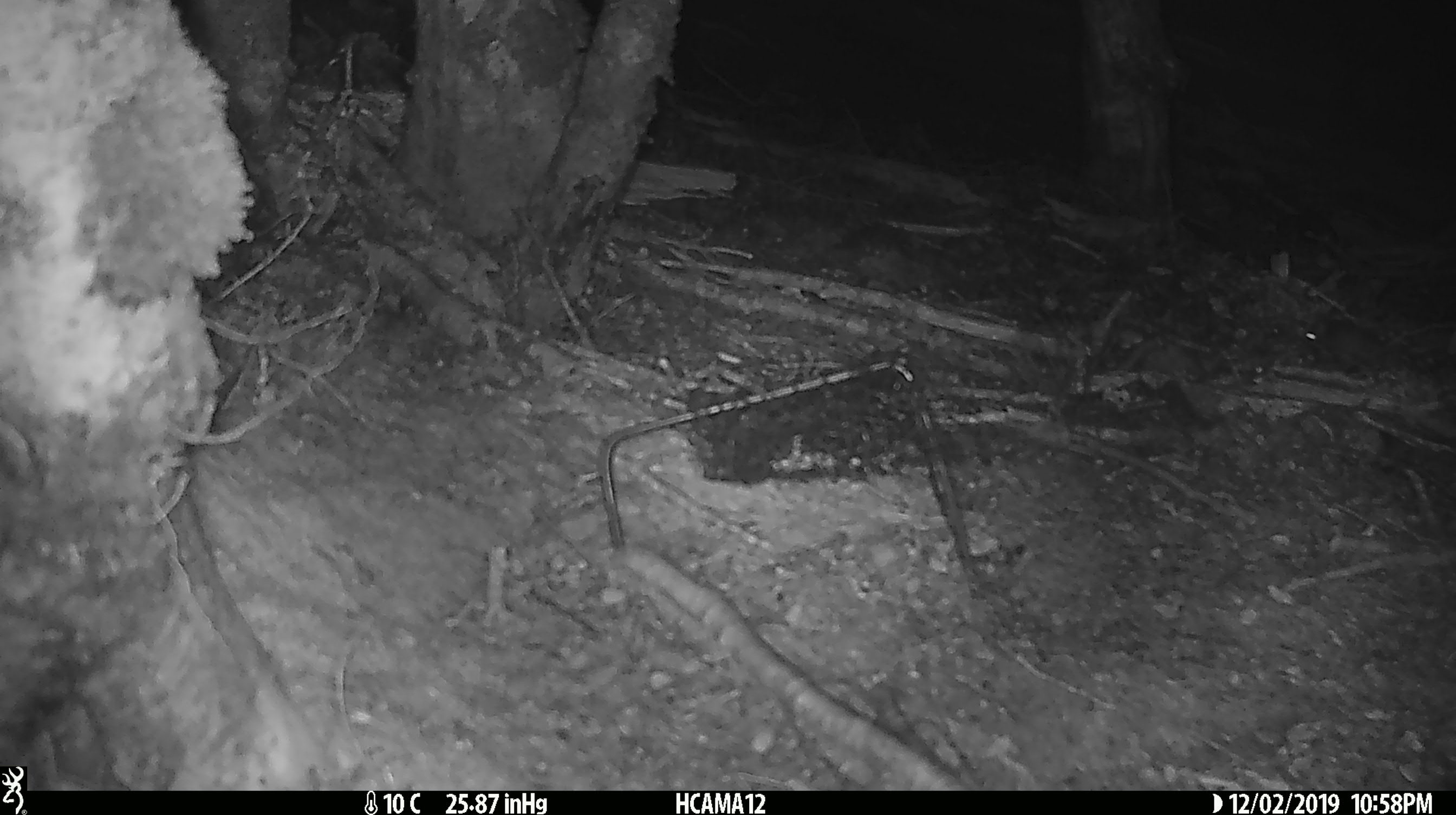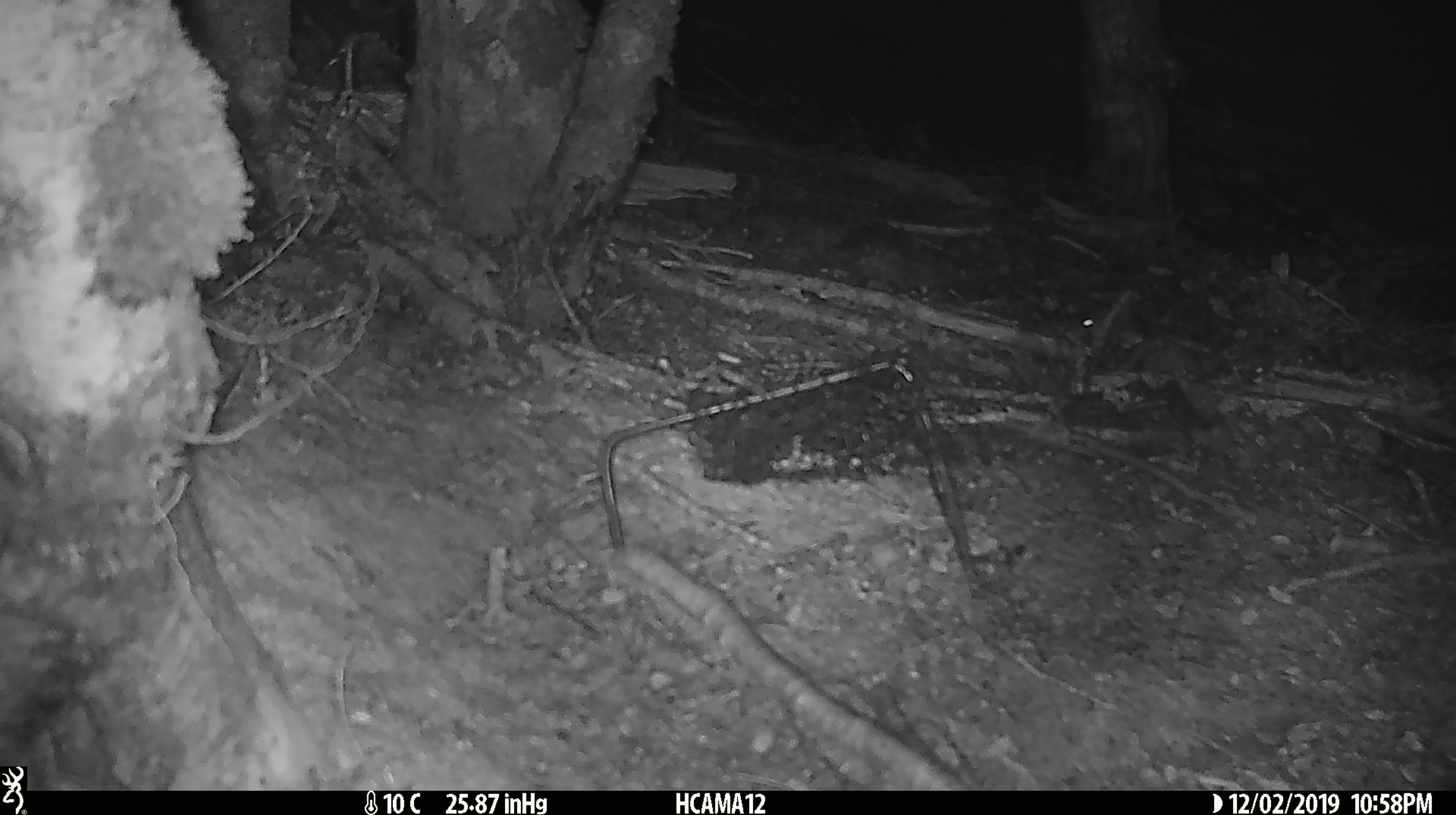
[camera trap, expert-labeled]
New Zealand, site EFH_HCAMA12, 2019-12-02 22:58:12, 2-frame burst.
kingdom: Animalia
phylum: Chordata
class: Mammalia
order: Rodentia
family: Muridae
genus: Mus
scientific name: Mus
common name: mouse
Mouse (Mus).